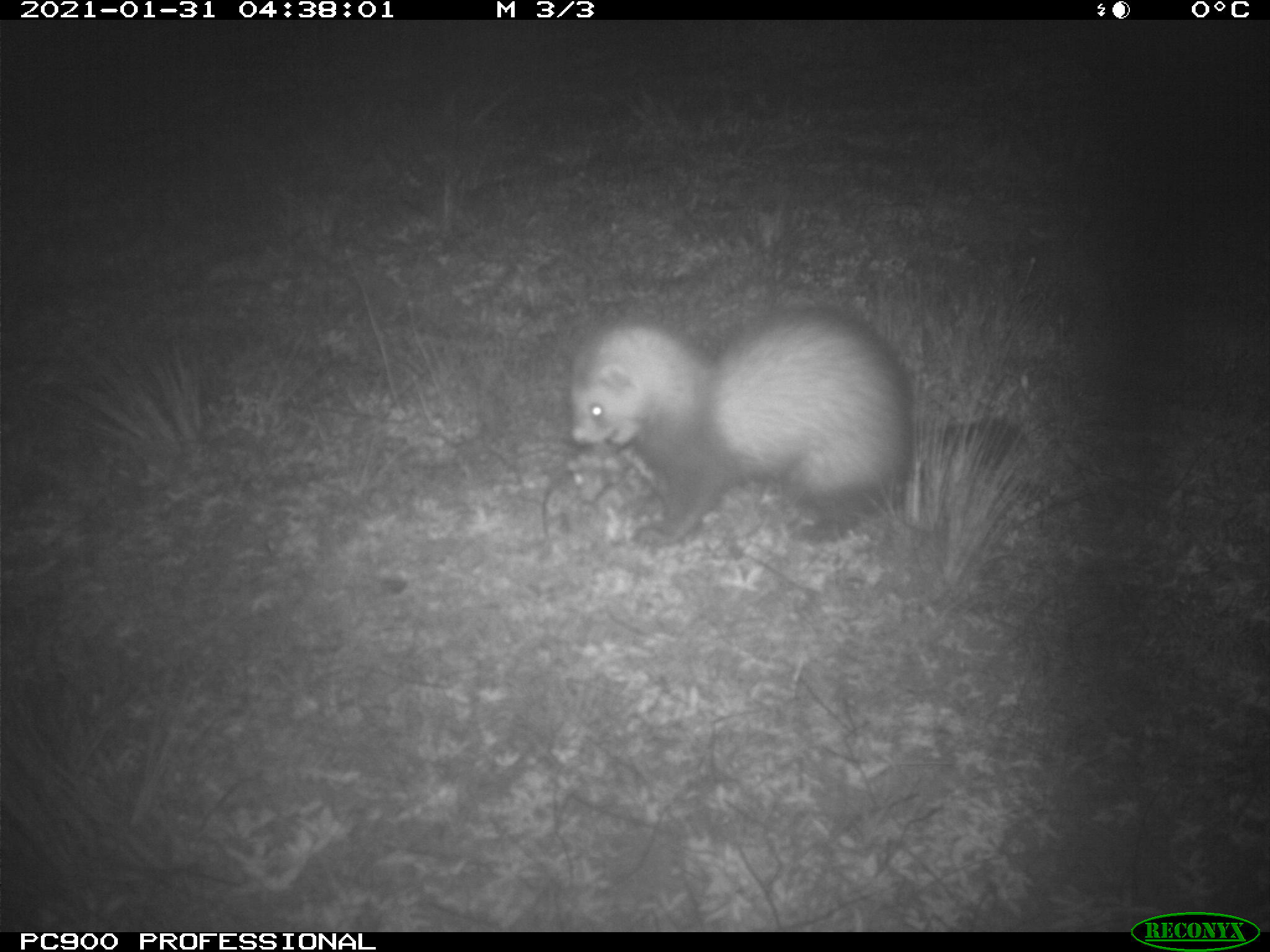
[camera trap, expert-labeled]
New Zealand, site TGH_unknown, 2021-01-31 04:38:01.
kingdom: Animalia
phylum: Chordata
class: Mammalia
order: Carnivora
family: Mustelidae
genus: Mustela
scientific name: Mustela furo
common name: ferret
Ferret (Mustela furo).